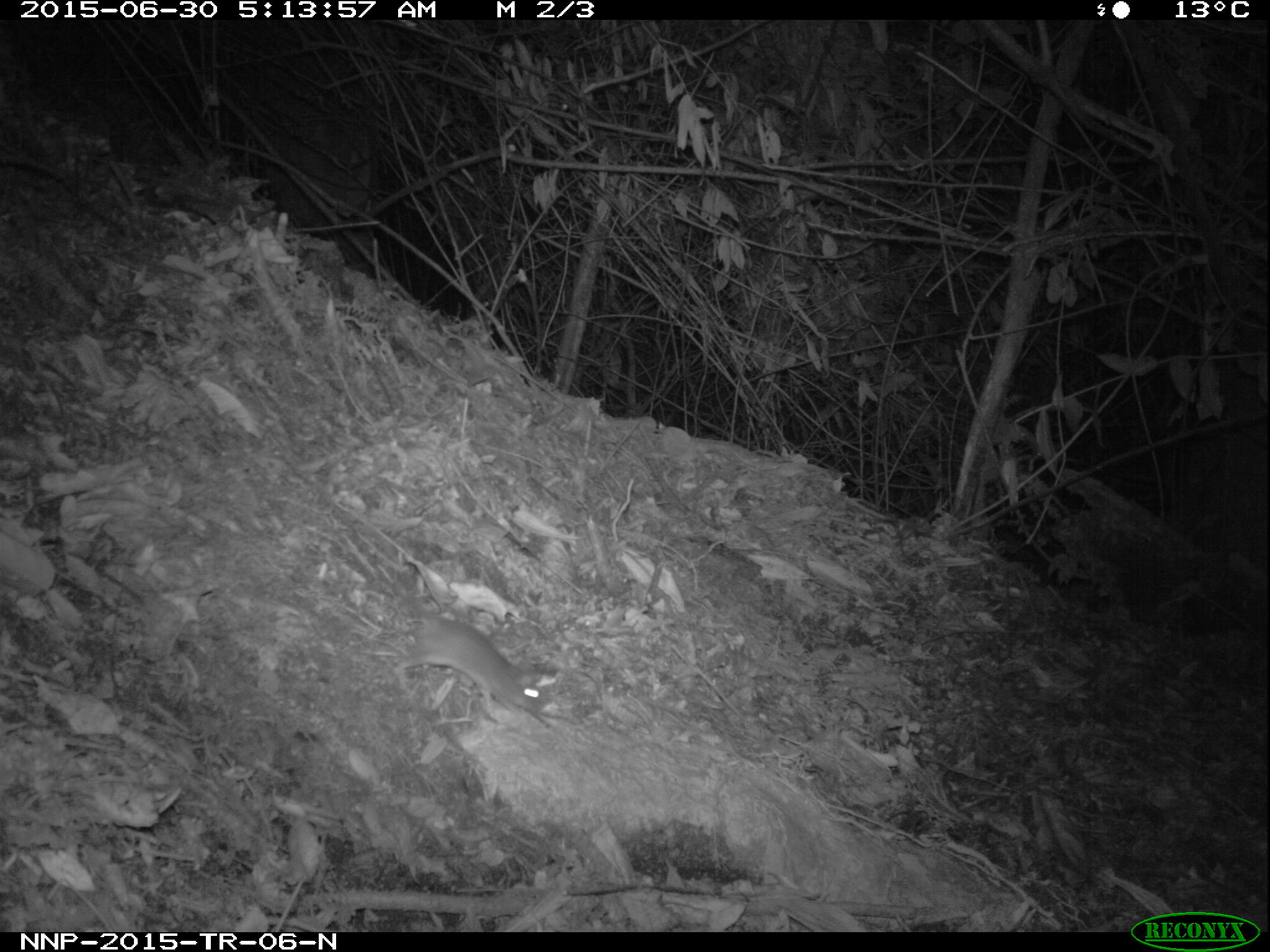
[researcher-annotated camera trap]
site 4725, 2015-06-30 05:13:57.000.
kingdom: Animalia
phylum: Chordata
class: Mammalia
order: Rodentia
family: Nesomyidae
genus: Cricetomys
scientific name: Cricetomys gambianus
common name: african giant pouched rat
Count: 1.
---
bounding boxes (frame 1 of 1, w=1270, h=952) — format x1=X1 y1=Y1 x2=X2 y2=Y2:
cricetomys gambianus: x1=393 y1=600 x2=555 y2=716